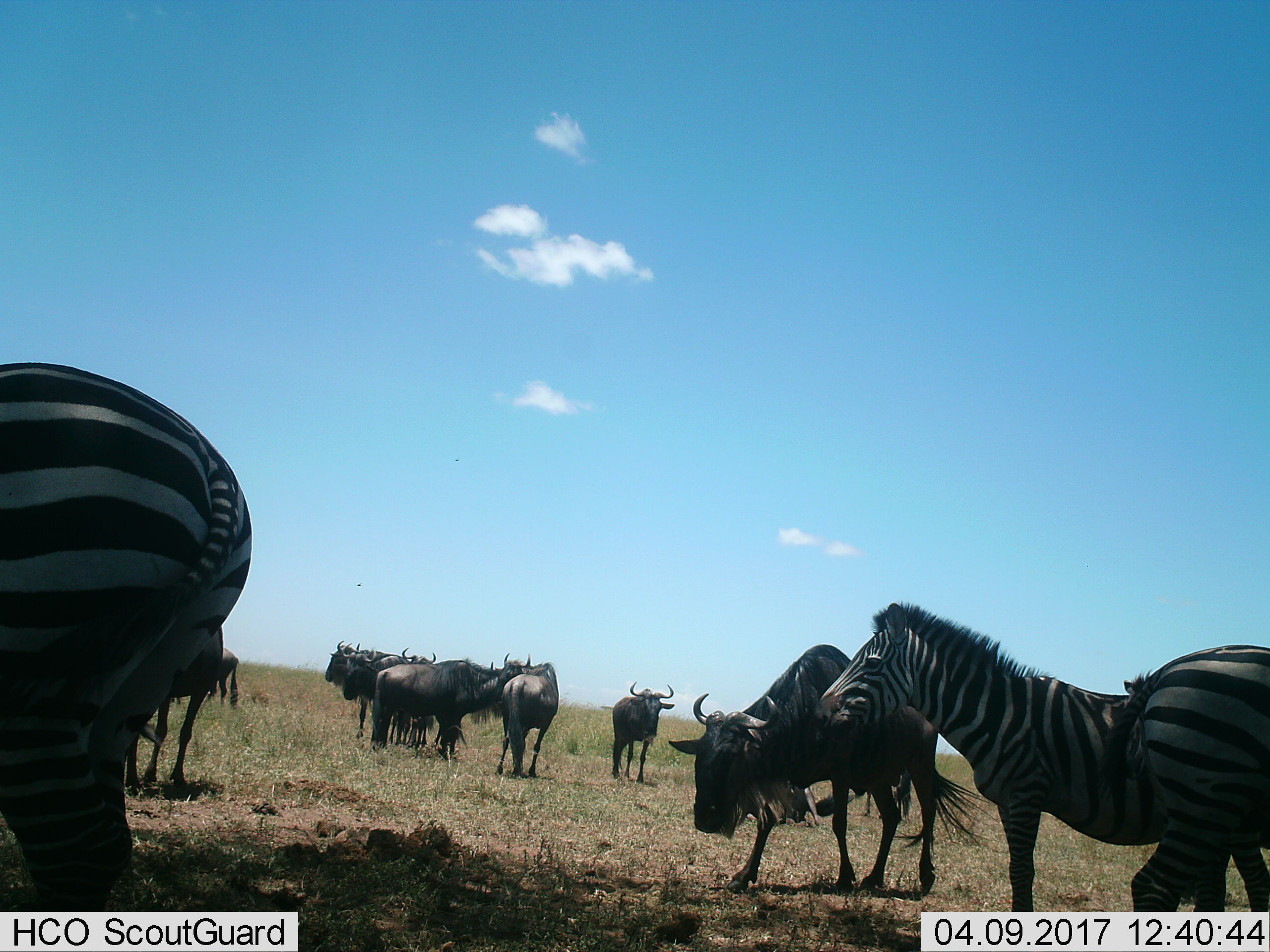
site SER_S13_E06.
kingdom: Animalia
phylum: Chordata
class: Mammalia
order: Artiodactyla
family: Bovidae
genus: Connochaetes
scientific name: Connochaetes taurinus taurinus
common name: blue wildebeest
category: wildebeestblue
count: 10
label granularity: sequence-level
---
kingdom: Animalia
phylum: Chordata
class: Mammalia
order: Perissodactyla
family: Equidae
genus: Equus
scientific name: Equus quagga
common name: plains zebra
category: zebraplains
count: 3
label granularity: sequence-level